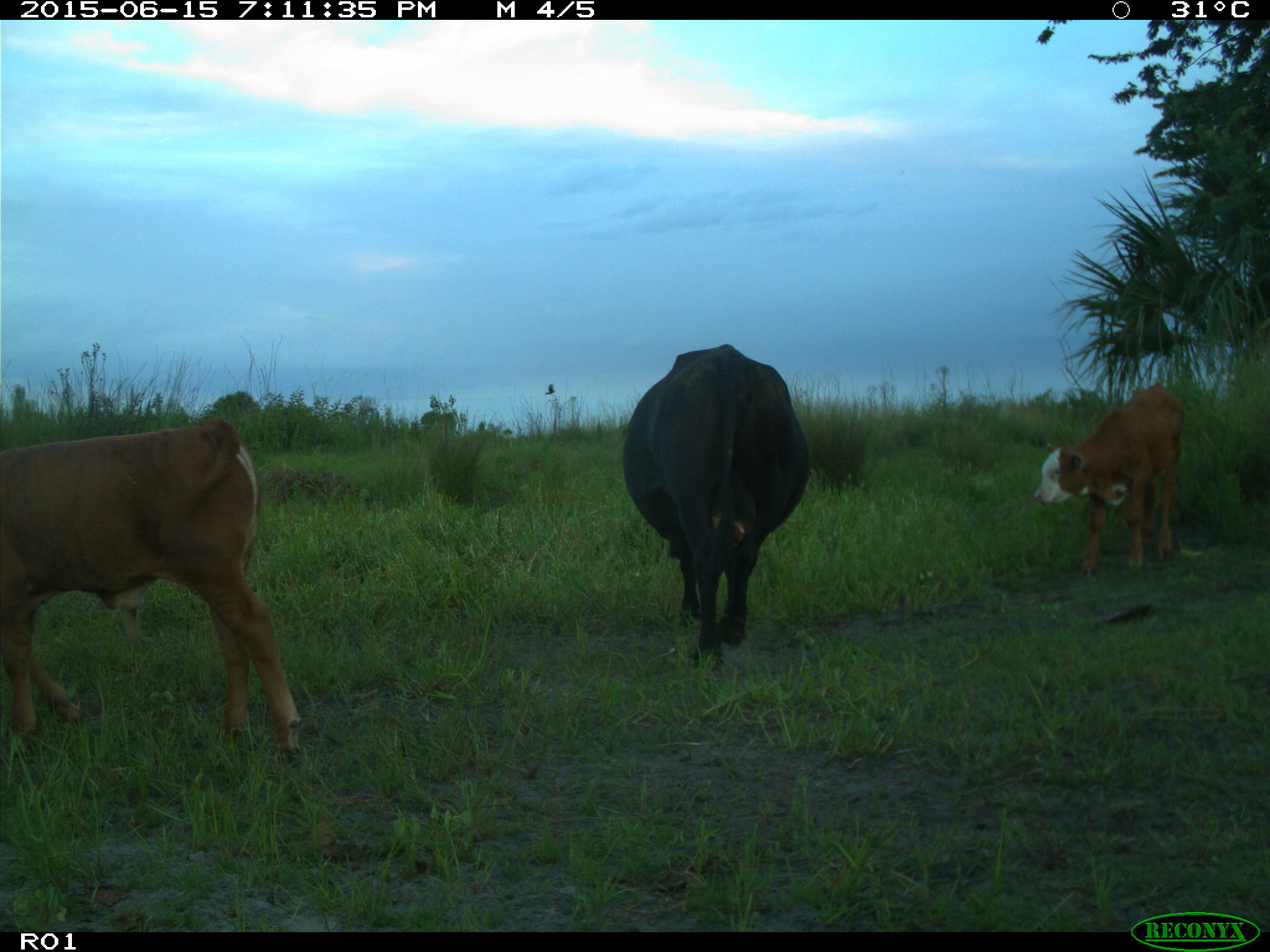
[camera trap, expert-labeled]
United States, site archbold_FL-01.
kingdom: Animalia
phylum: Chordata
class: Mammalia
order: Artiodactyla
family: Bovidae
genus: Bos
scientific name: Bos taurus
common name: domestic cow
Bos taurus (domestic cow).